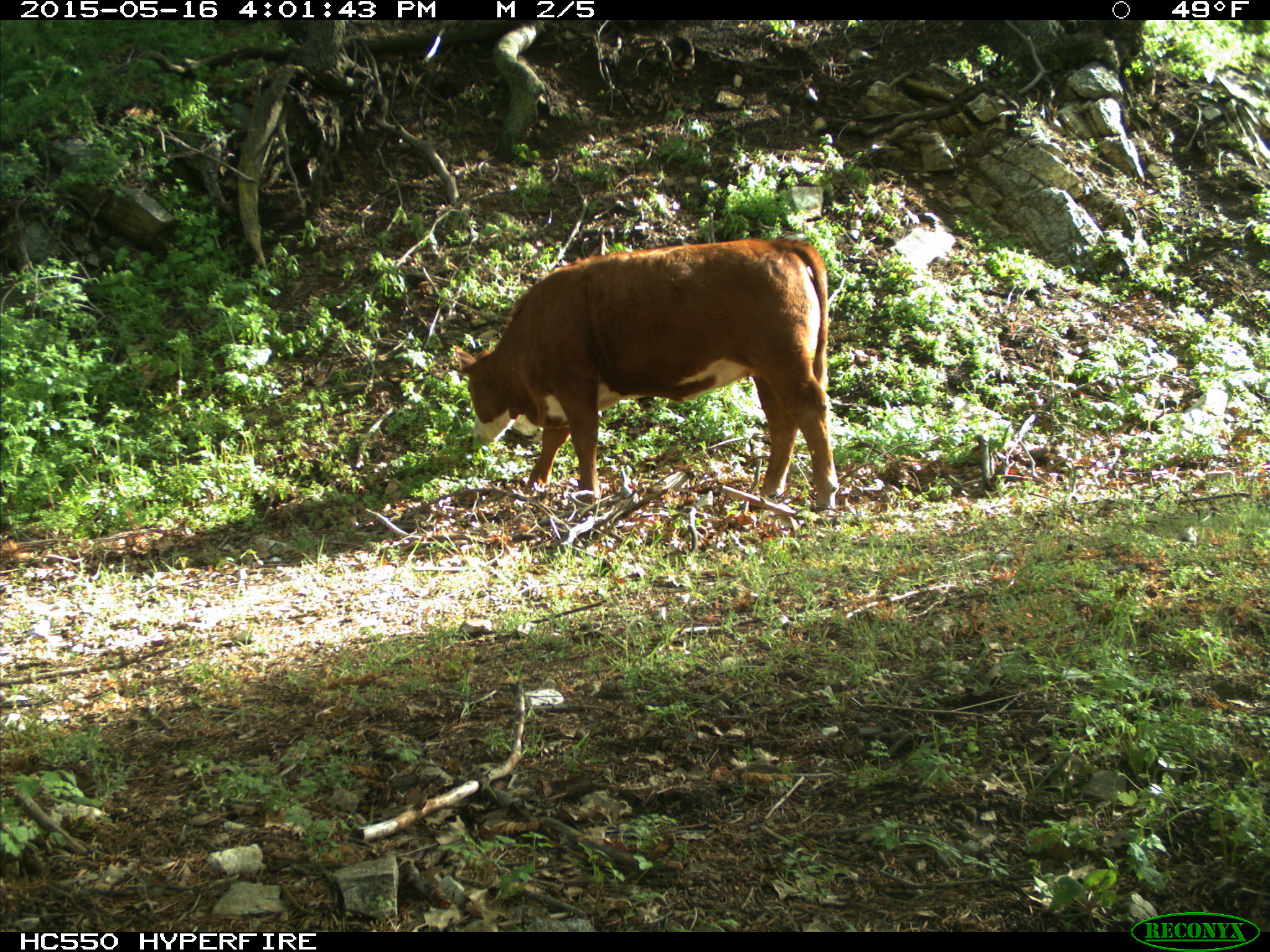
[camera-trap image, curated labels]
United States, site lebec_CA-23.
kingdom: Animalia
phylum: Chordata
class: Mammalia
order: Artiodactyla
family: Bovidae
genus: Bos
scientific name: Bos taurus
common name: domestic cow